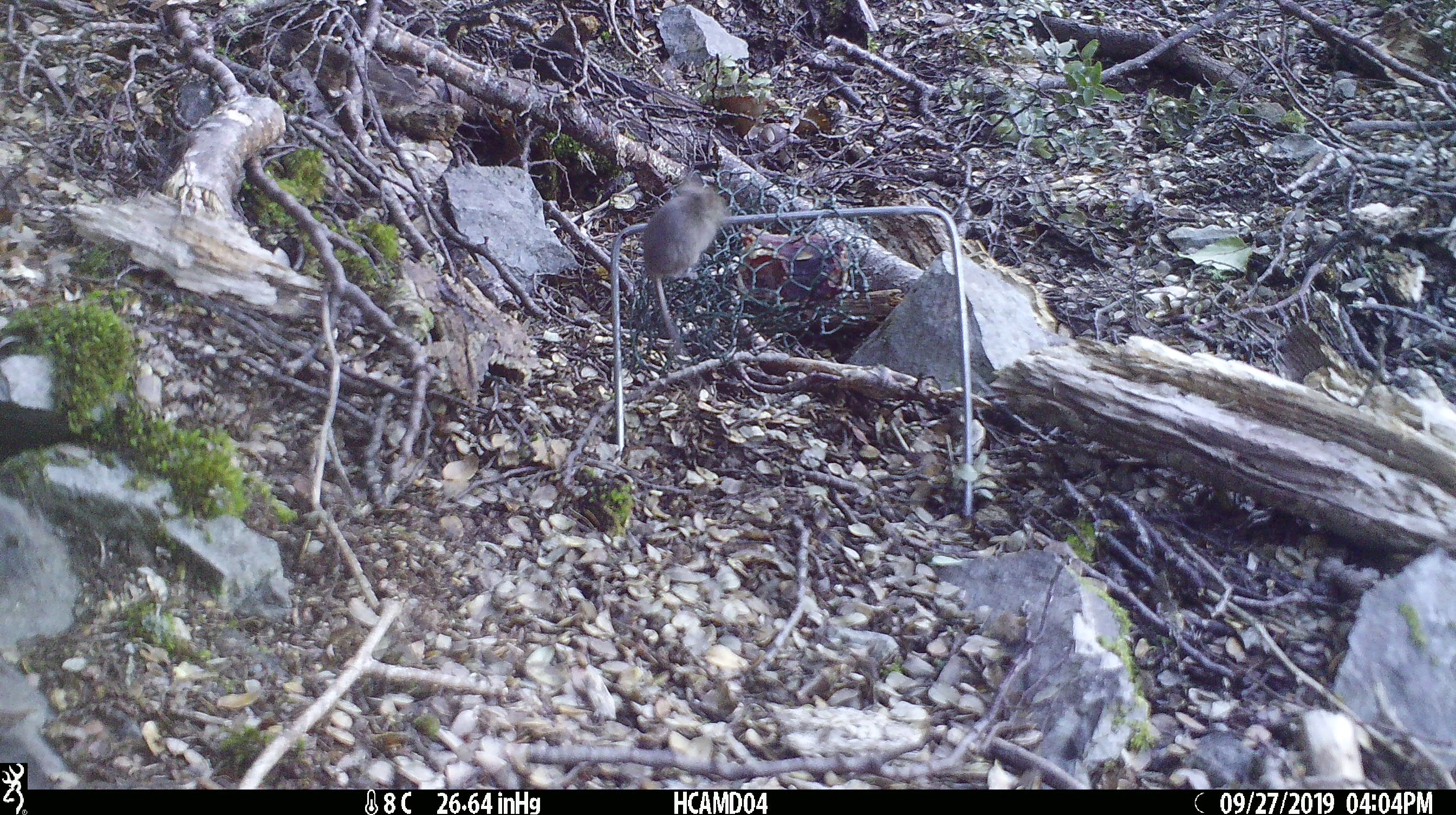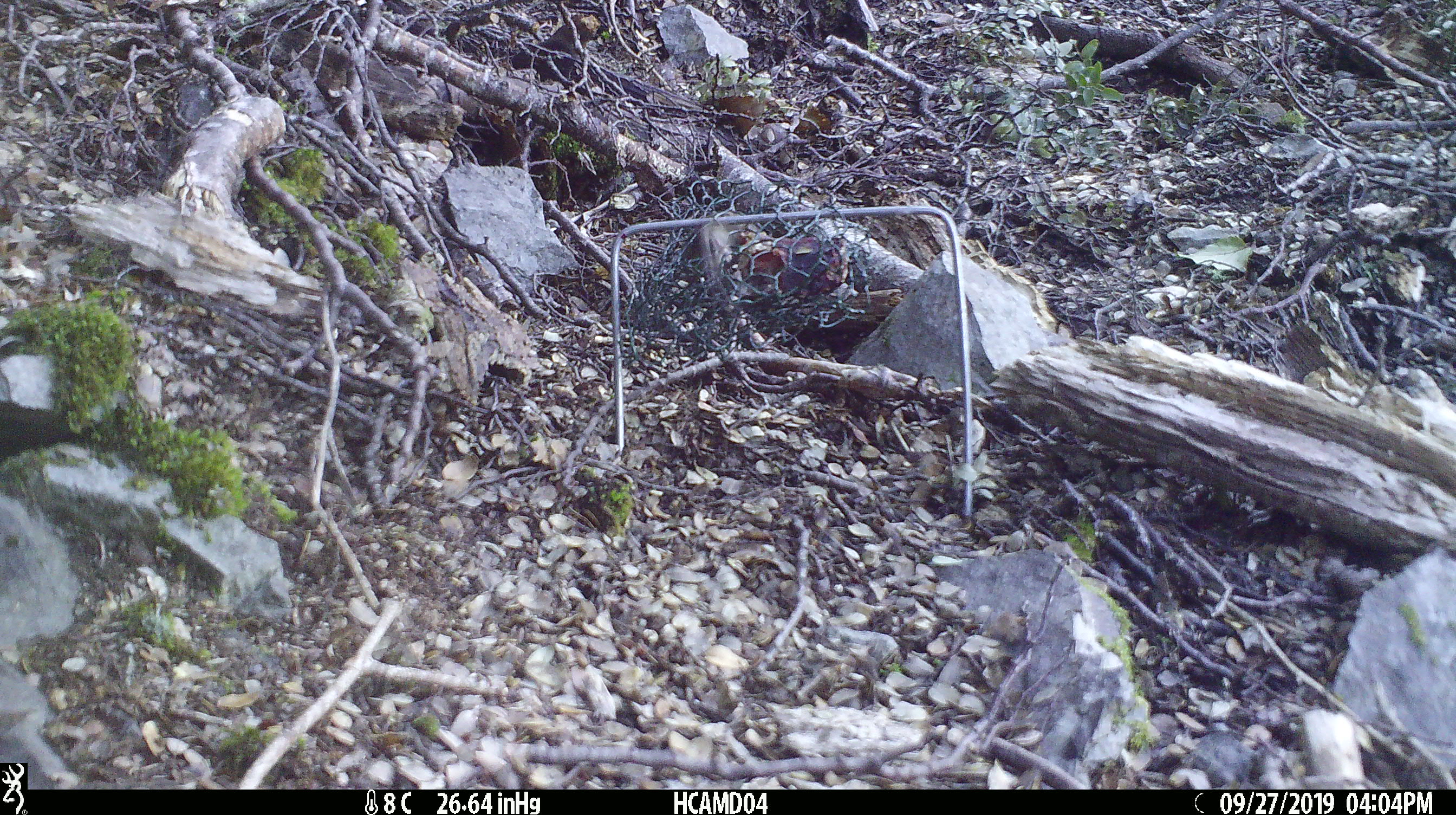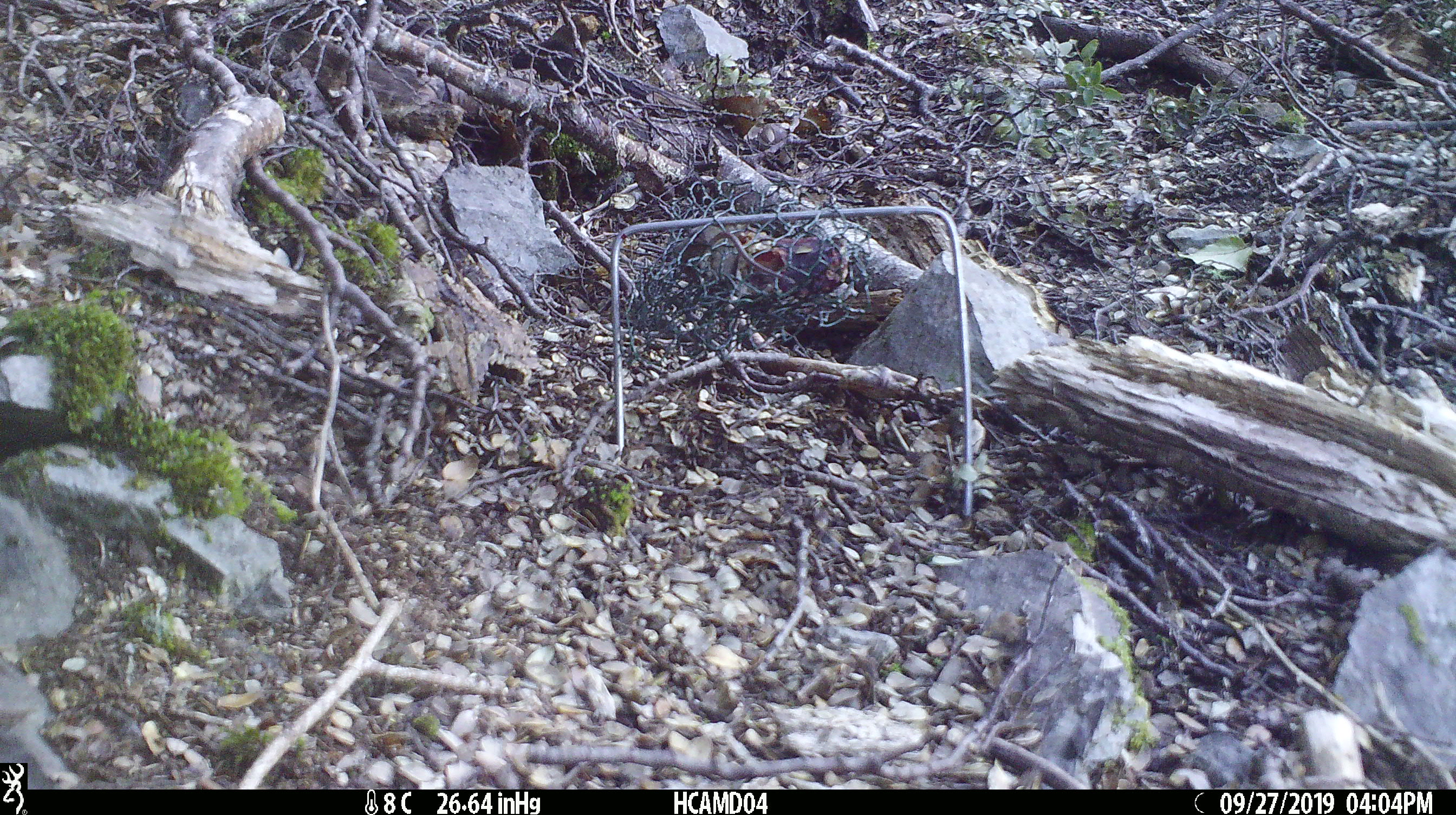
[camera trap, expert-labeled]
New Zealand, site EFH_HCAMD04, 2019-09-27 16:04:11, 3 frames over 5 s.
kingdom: Animalia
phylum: Chordata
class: Mammalia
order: Rodentia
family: Muridae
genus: Mus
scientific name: Mus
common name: mouse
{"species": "mouse (Mus)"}